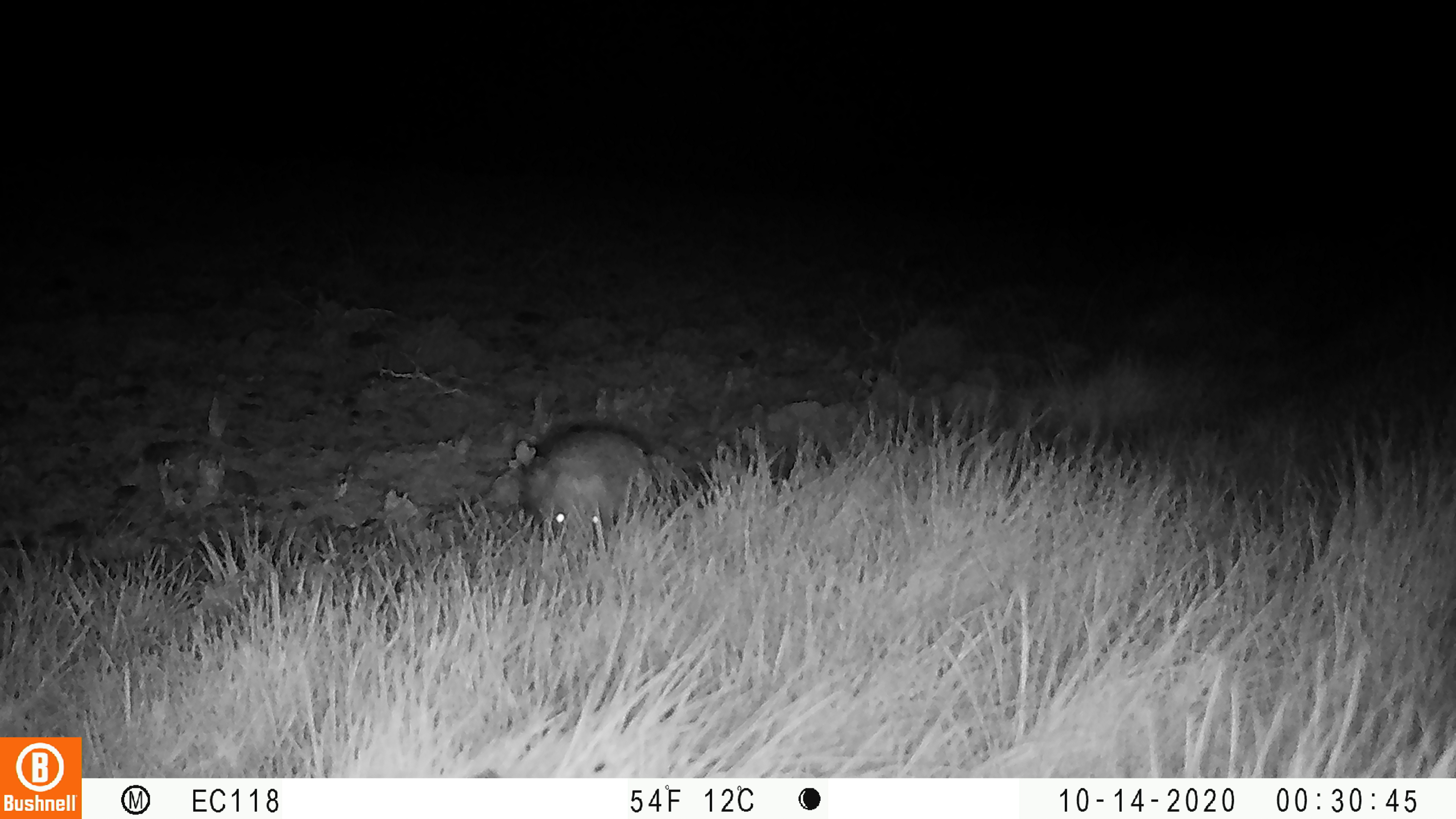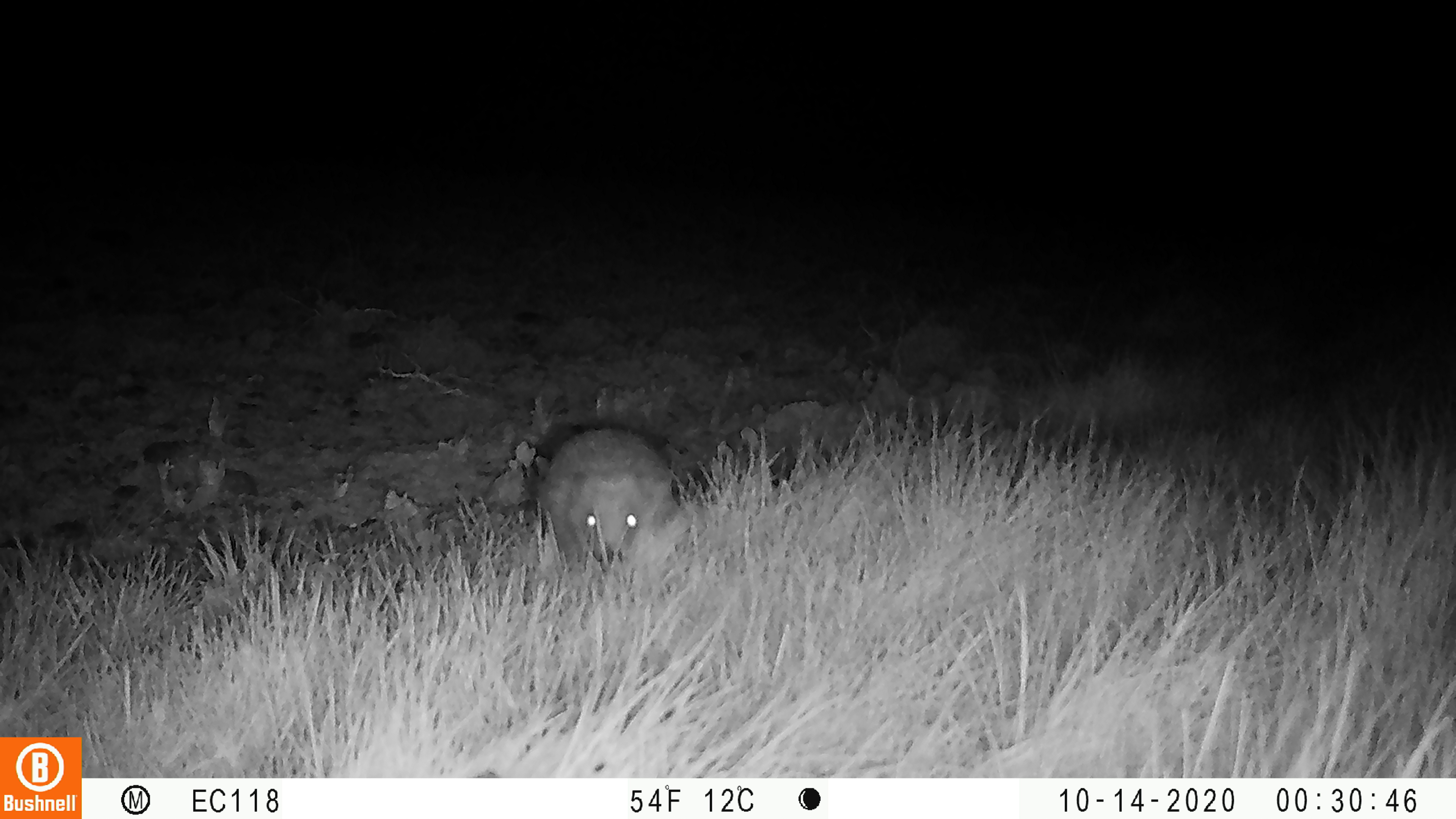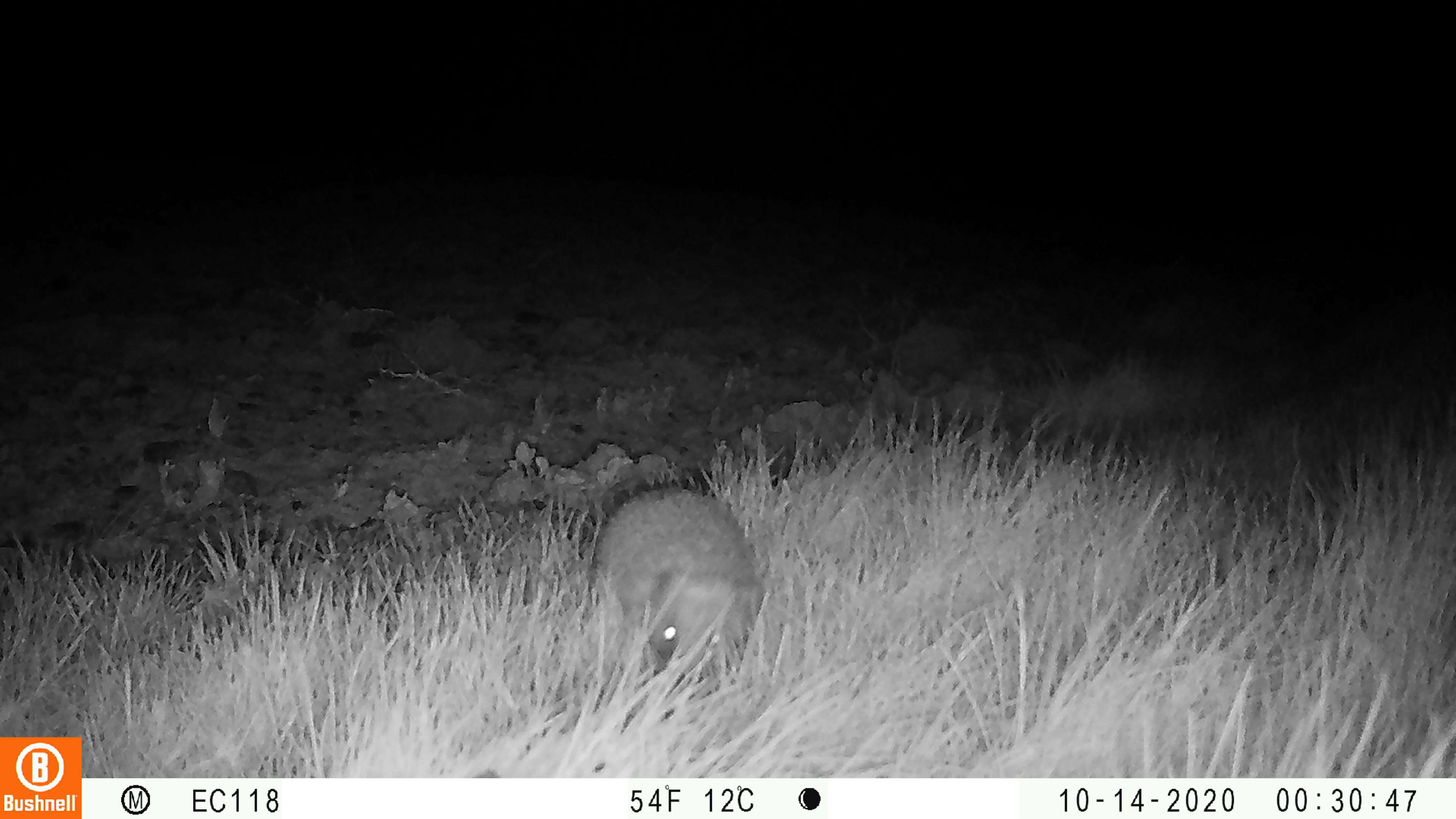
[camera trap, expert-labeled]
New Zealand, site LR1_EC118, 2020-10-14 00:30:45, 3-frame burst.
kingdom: Animalia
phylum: Chordata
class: Mammalia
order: Eulipotyphla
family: Erinaceidae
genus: Erinaceus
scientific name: Erinaceus europaeus europaeus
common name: european hedgehog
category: hedgehog